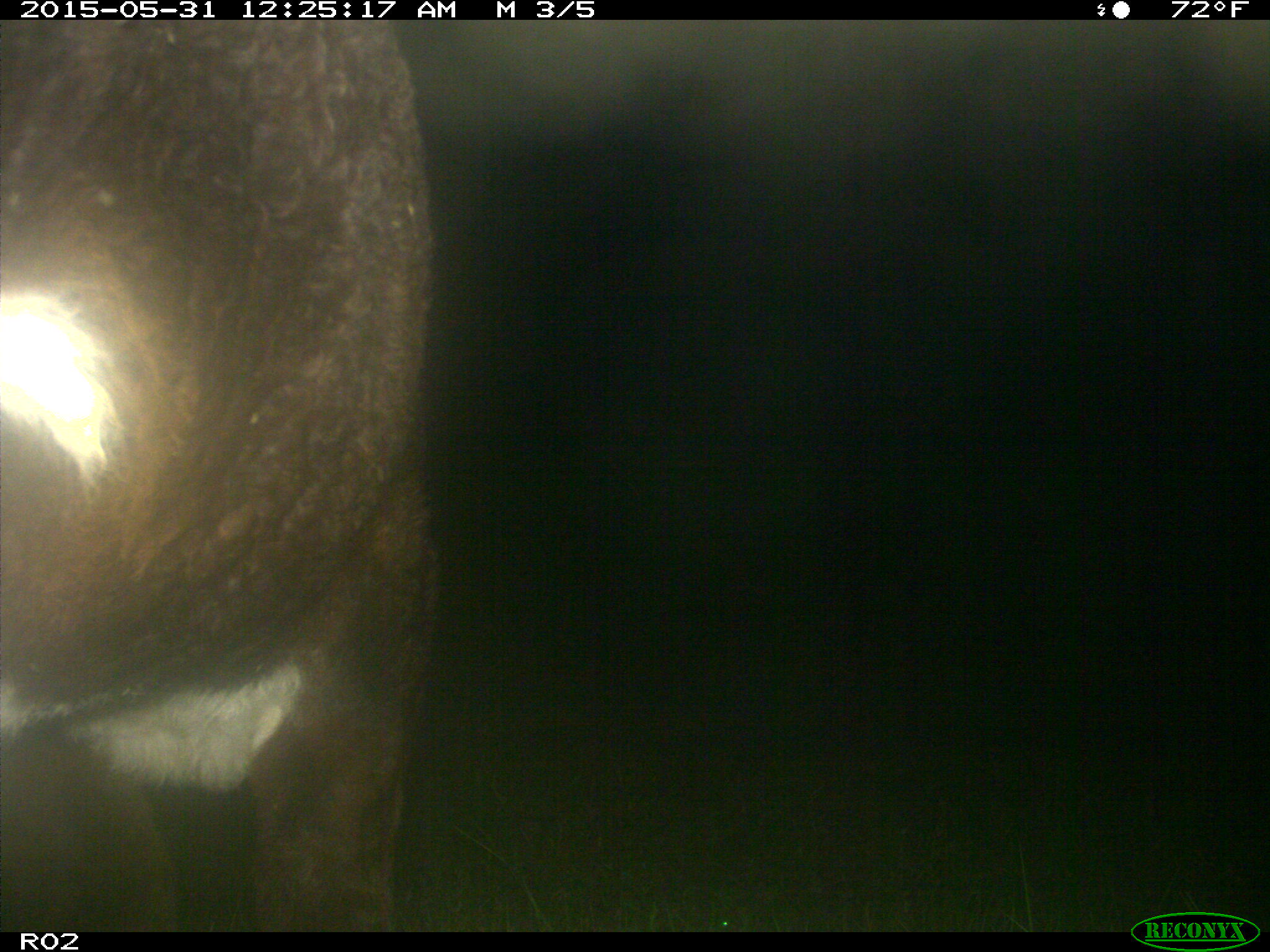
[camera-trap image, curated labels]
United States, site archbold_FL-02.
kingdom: Animalia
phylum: Chordata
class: Mammalia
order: Artiodactyla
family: Bovidae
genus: Bos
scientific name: Bos taurus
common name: domestic cow